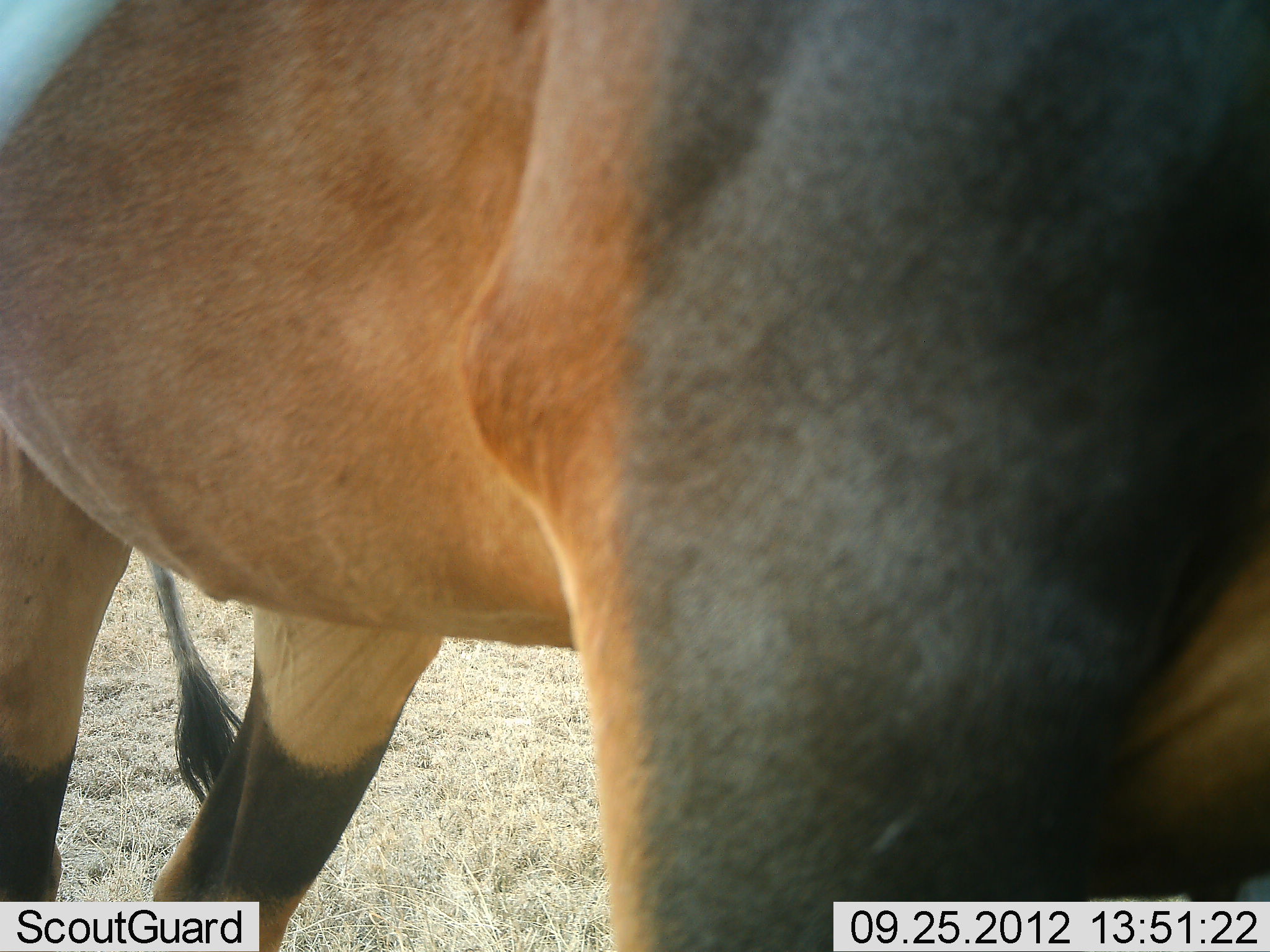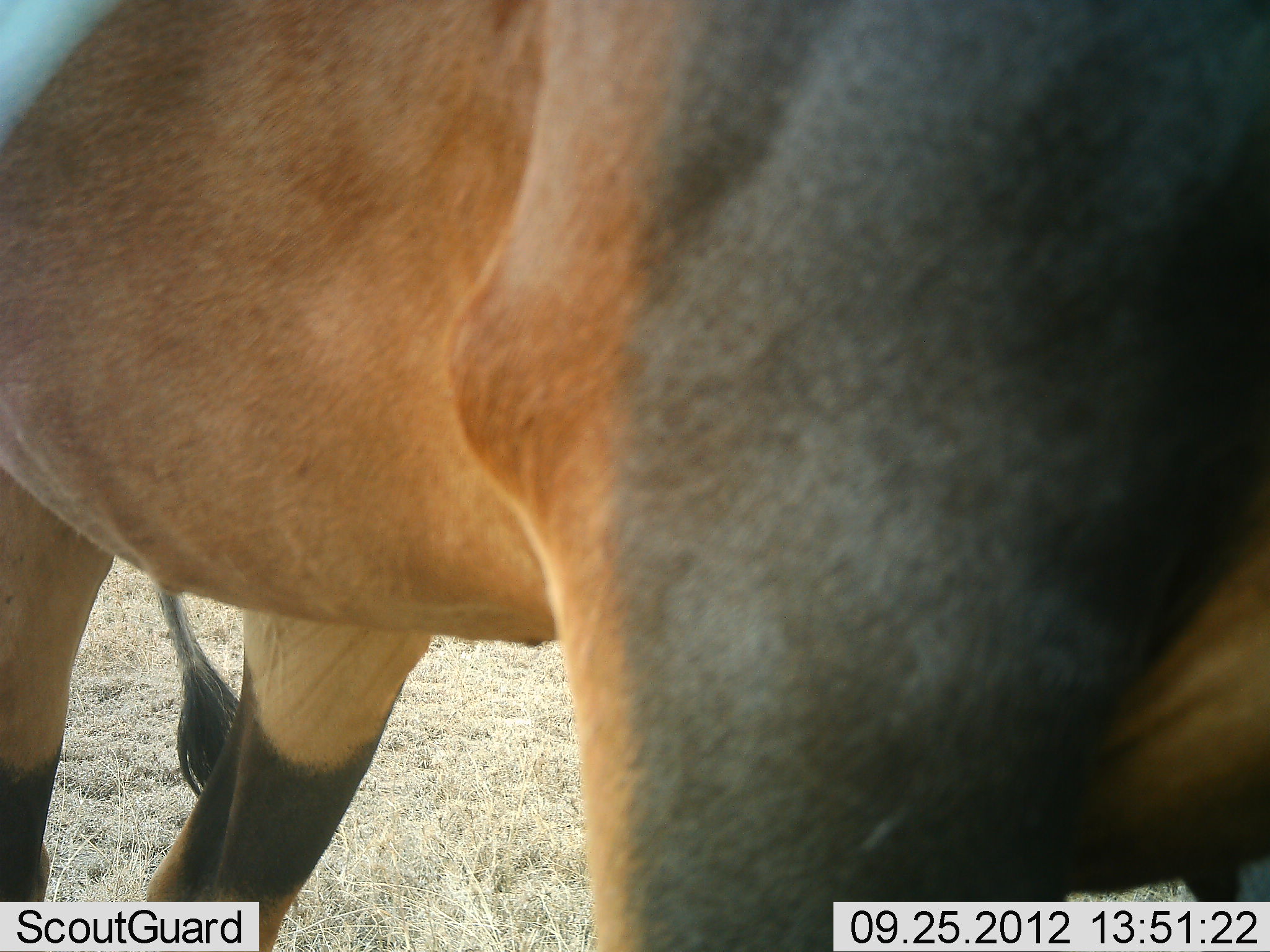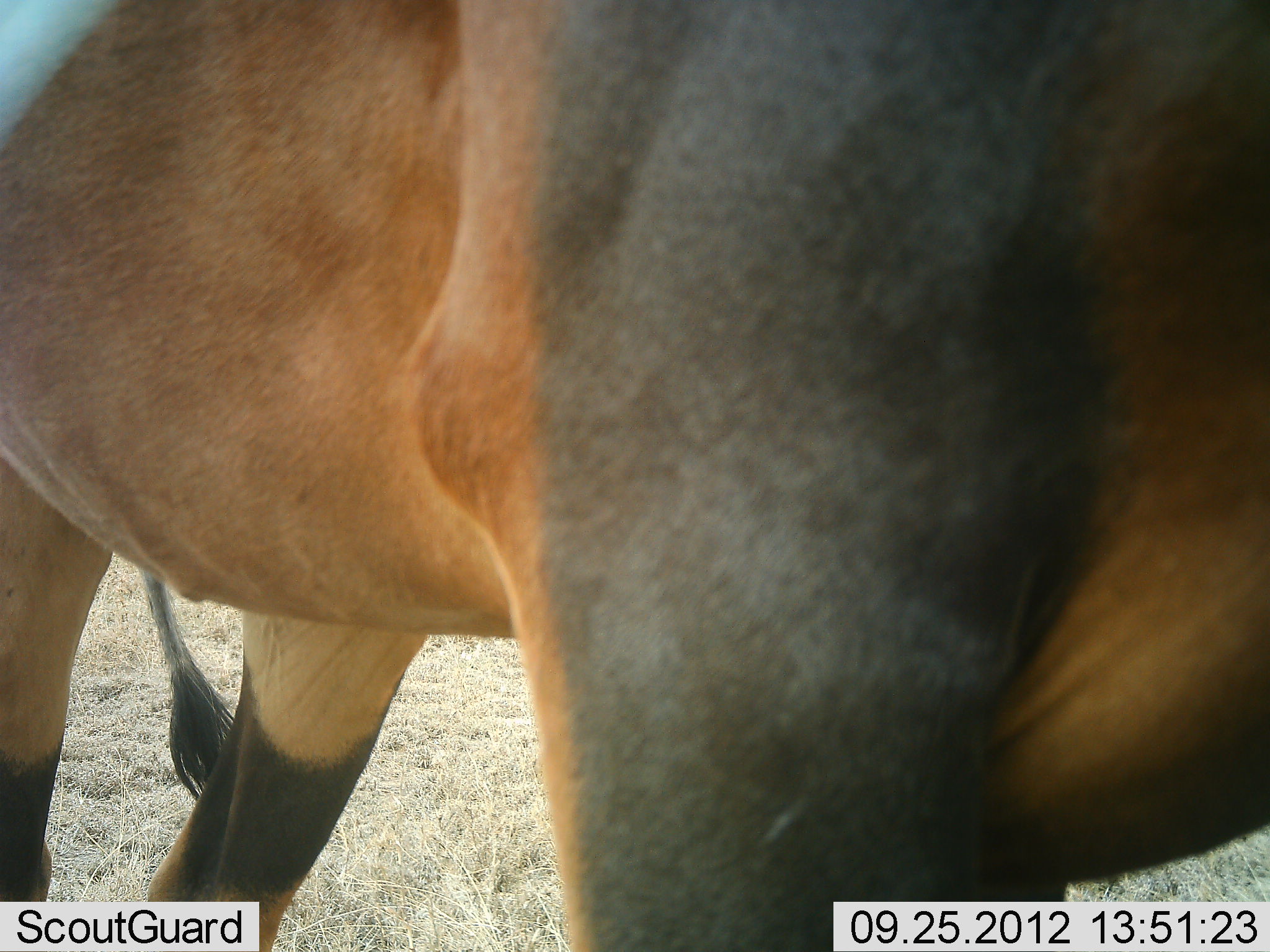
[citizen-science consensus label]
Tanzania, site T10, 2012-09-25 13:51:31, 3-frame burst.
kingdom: Animalia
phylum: Chordata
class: Mammalia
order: Artiodactyla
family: Bovidae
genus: Damaliscus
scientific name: Damaliscus lunatus jimela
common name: topi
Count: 1.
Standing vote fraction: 100%.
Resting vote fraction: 0%.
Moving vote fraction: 0%.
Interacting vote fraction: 0%.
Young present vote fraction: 0%.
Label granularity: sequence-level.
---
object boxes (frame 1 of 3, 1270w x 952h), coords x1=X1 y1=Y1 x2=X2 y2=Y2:
animal: x1=1 y1=1 x2=1269 y2=952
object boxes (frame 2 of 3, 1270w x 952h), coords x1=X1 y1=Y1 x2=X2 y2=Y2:
animal: x1=2 y1=0 x2=1270 y2=951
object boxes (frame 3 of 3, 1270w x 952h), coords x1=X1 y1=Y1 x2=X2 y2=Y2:
animal: x1=1 y1=1 x2=1269 y2=952